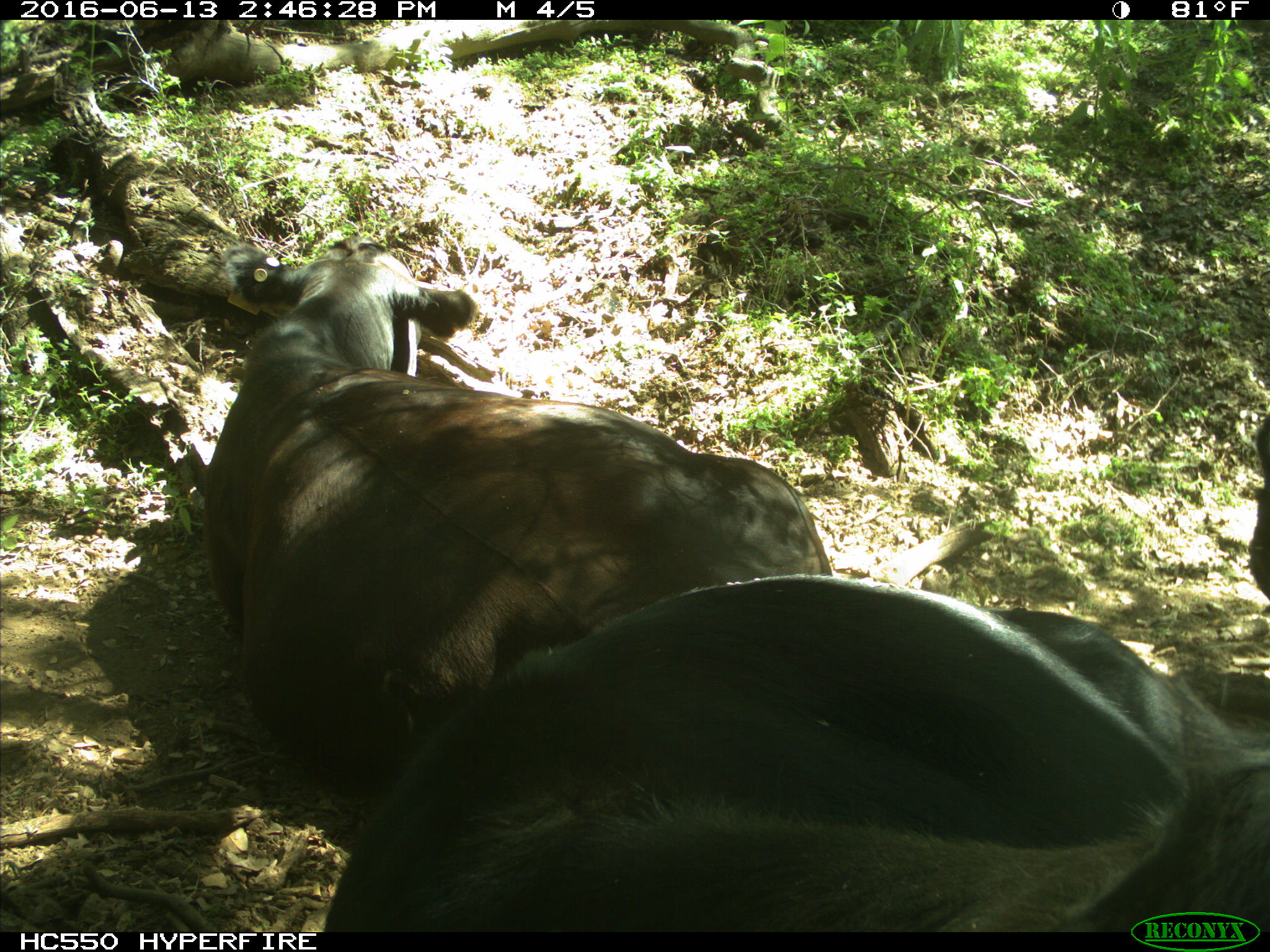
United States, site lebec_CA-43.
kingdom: Animalia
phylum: Chordata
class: Mammalia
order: Artiodactyla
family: Bovidae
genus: Bos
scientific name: Bos taurus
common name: domestic cow